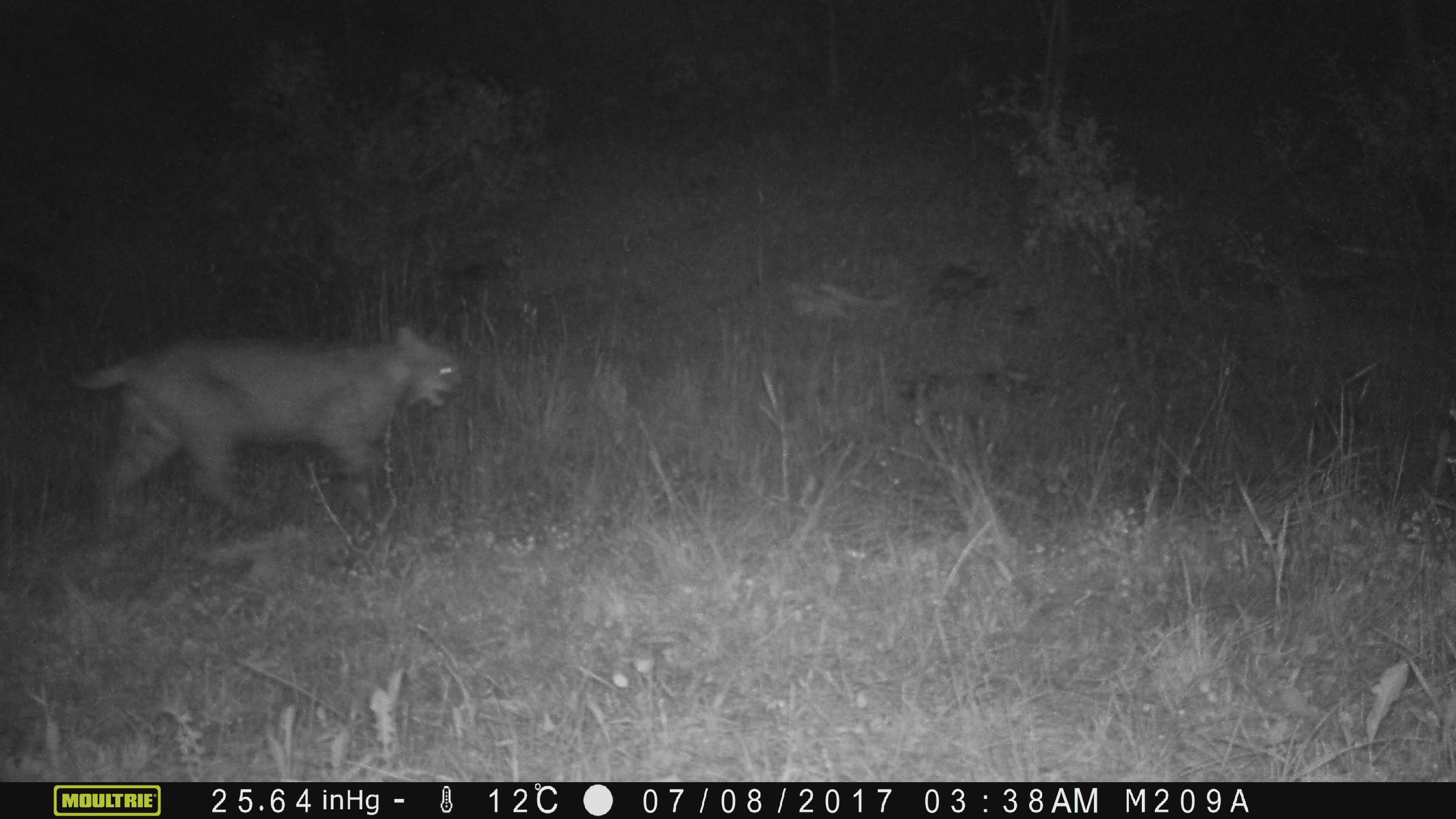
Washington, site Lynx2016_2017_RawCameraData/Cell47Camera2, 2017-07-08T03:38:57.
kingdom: Animalia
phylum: Chordata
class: Mammalia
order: Carnivora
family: Felidae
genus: Lynx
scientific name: Lynx rufus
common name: bobcat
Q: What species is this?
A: Lynx rufus (bobcat).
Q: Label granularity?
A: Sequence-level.